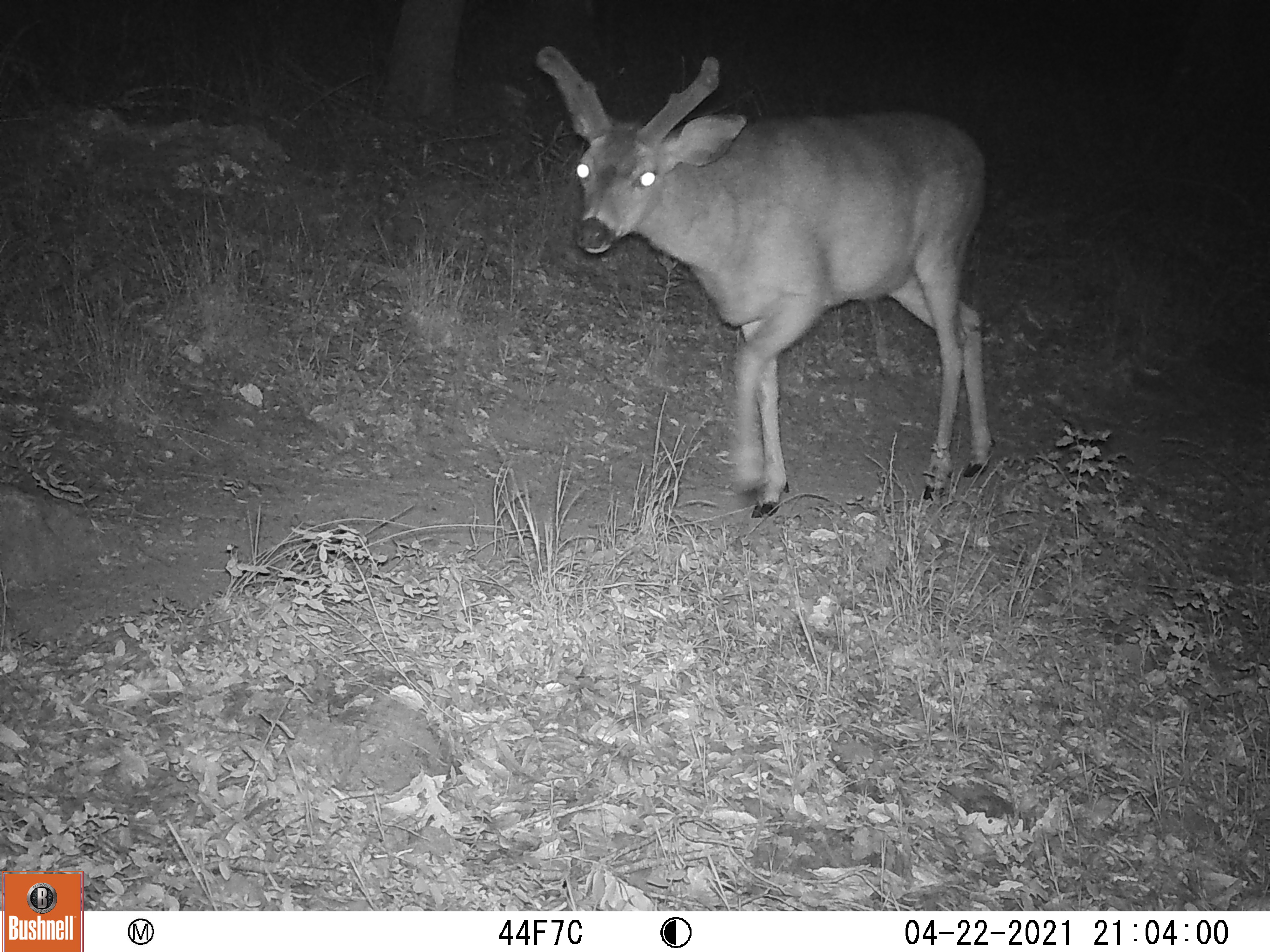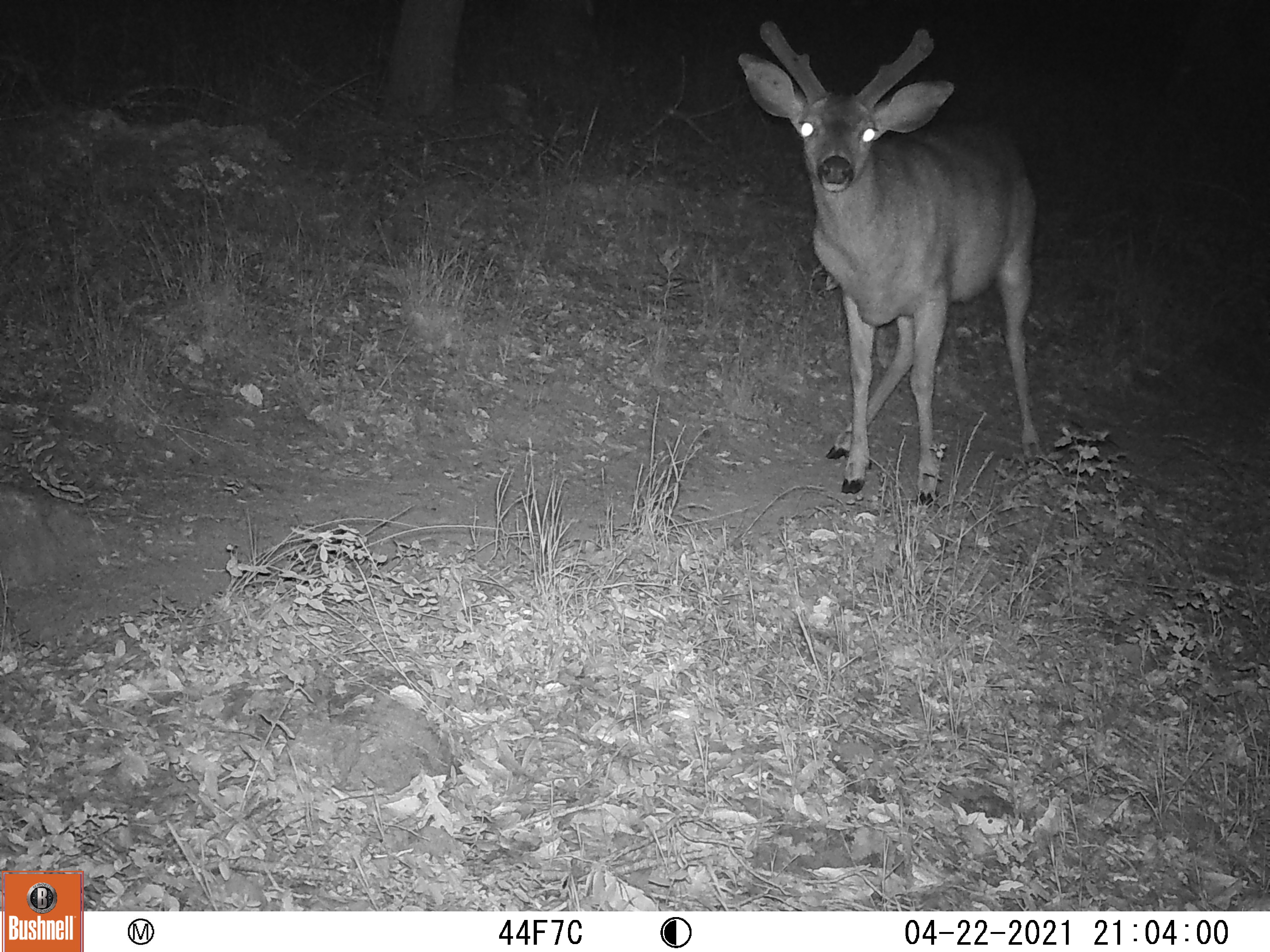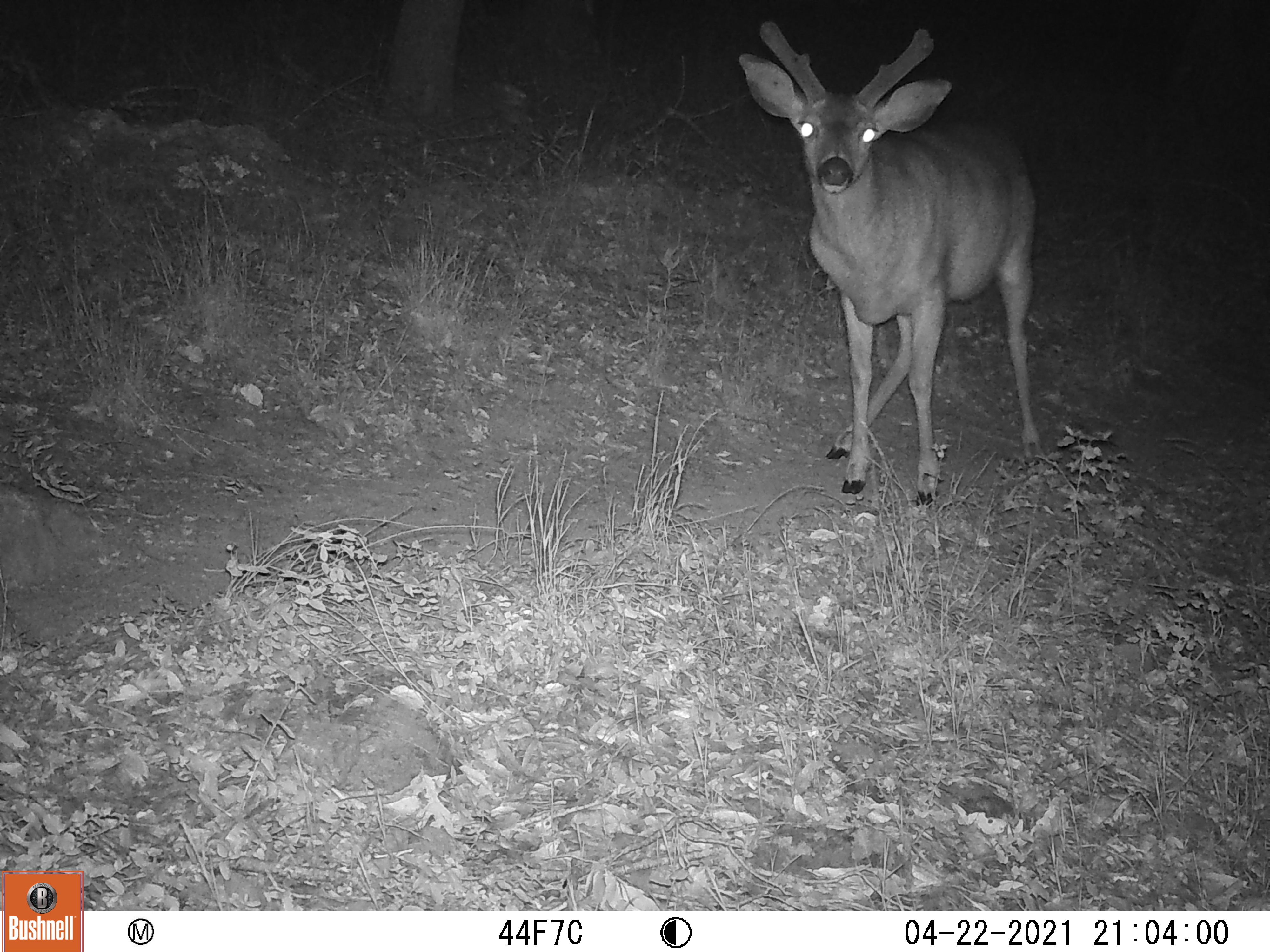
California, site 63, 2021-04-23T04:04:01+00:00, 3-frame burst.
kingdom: Animalia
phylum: Chordata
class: Mammalia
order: Artiodactyla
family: Cervidae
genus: Odocoileus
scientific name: Odocoileus hemionus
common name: mule deer